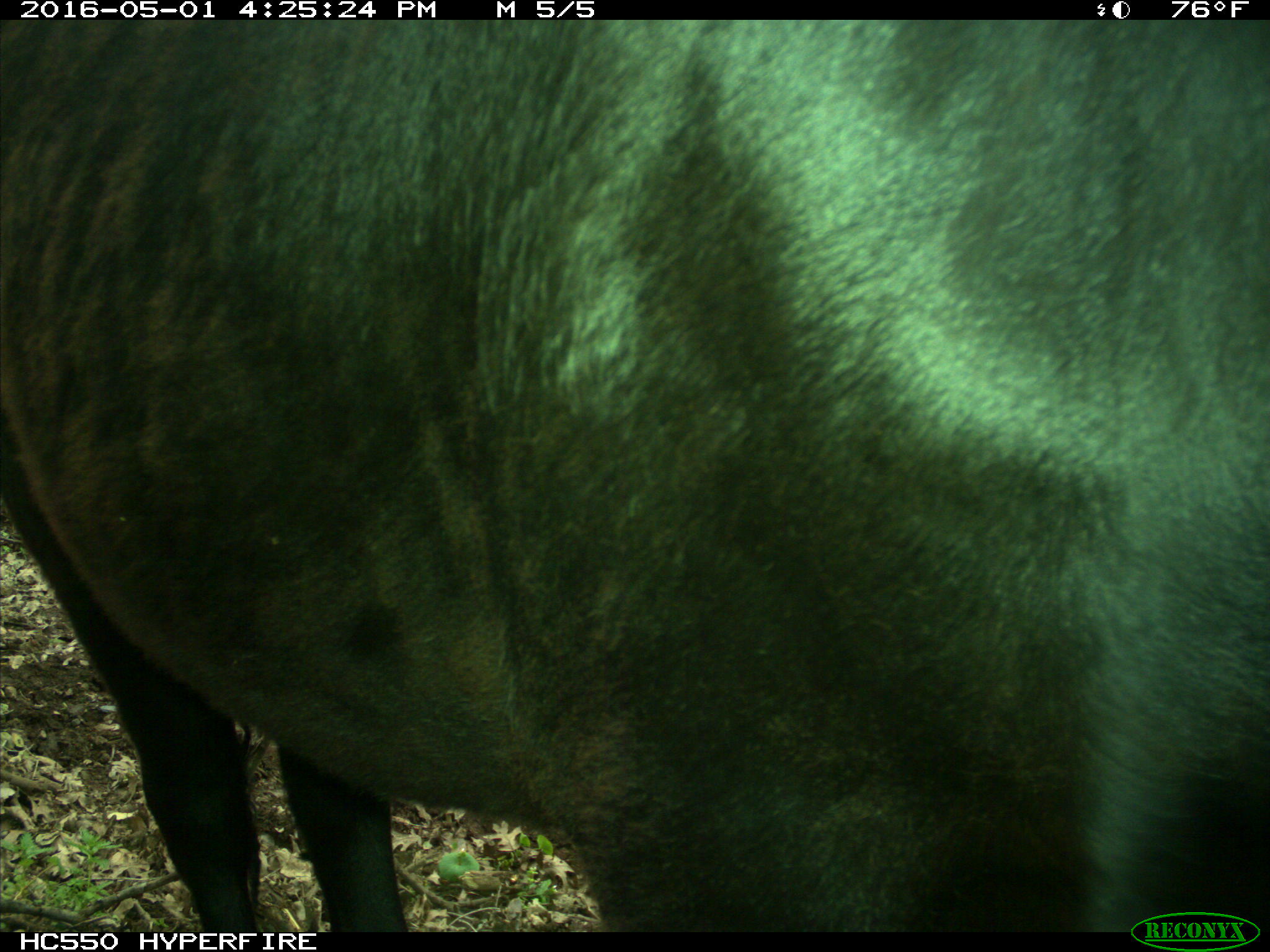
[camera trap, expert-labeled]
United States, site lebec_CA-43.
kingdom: Animalia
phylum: Chordata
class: Mammalia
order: Artiodactyla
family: Bovidae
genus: Bos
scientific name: Bos taurus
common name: domestic cow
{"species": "Bos taurus (domestic cow)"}